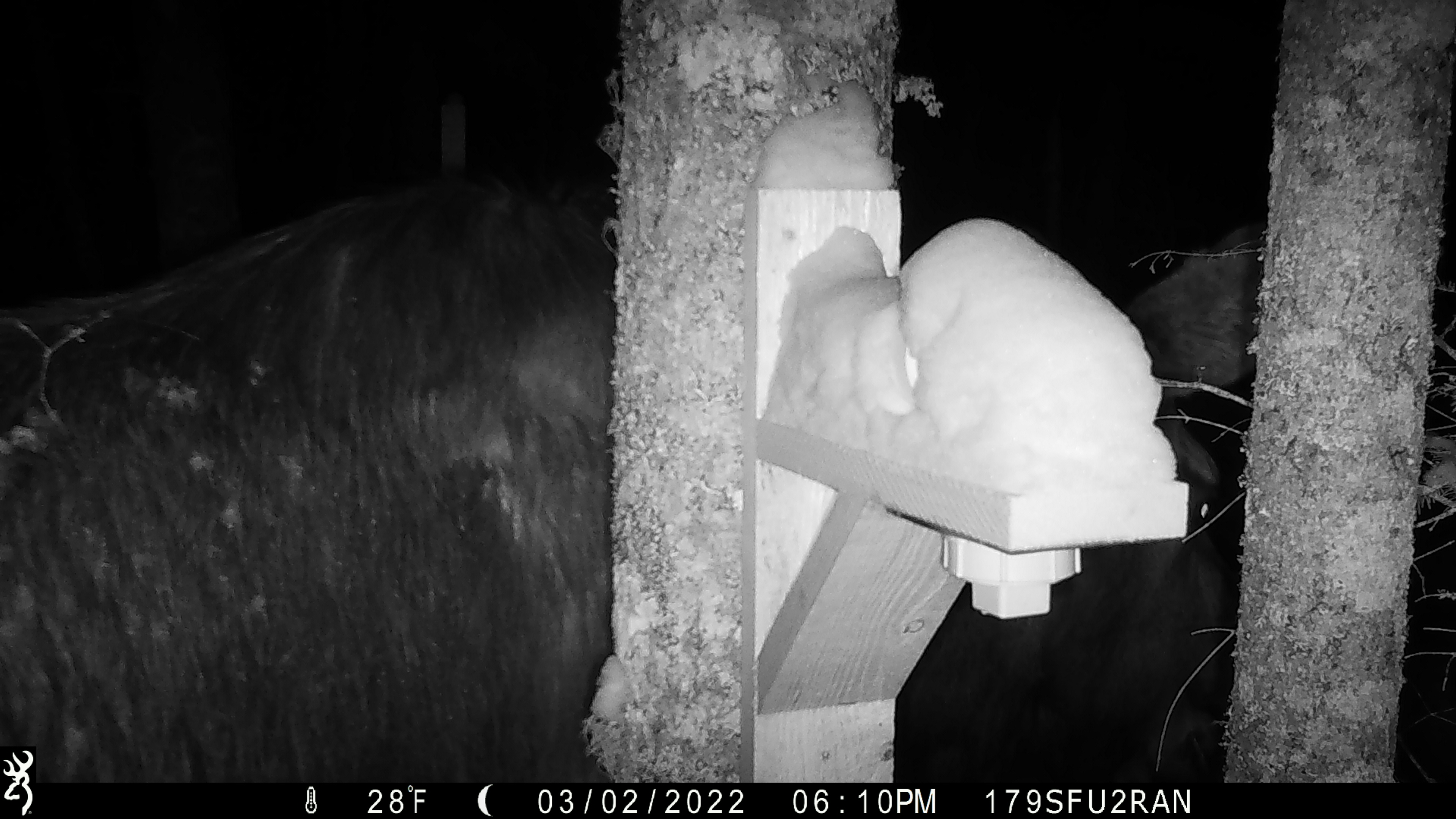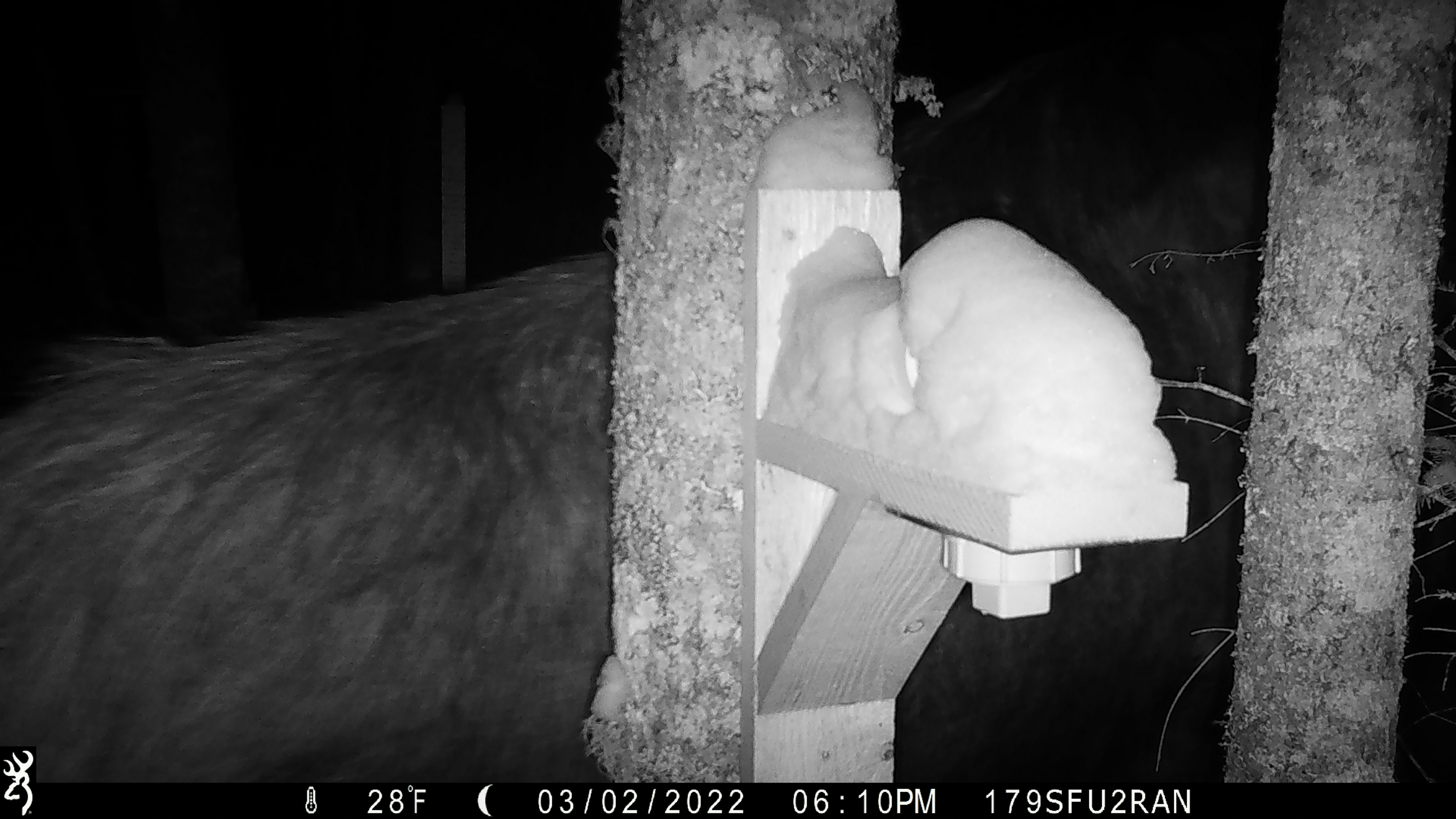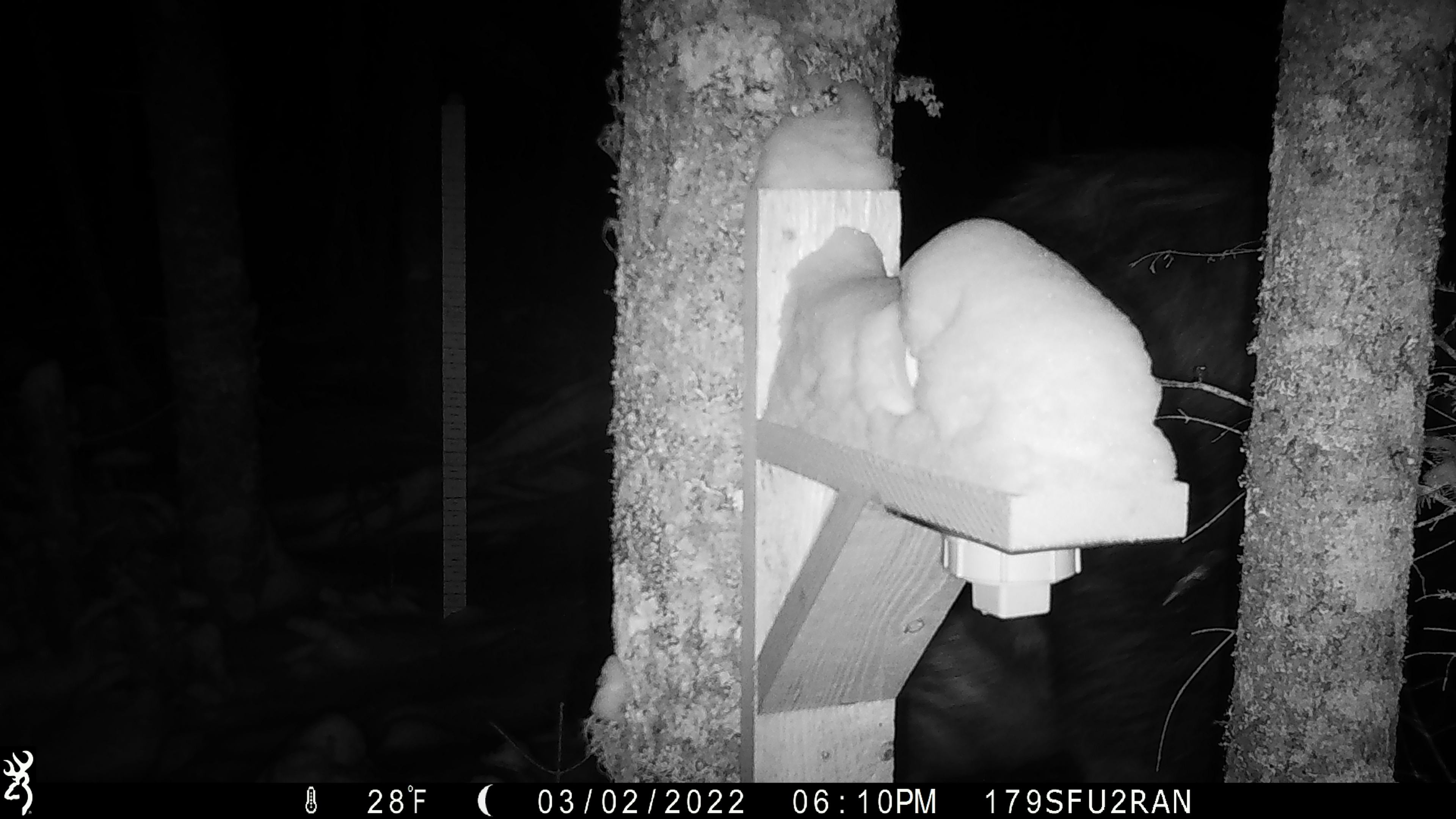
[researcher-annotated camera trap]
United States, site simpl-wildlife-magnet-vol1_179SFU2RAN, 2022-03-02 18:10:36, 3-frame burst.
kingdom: Animalia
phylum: Chordata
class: Mammalia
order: Artiodactyla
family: Cervidae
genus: Alces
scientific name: Alces alces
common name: moose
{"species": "moose (Alces alces)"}